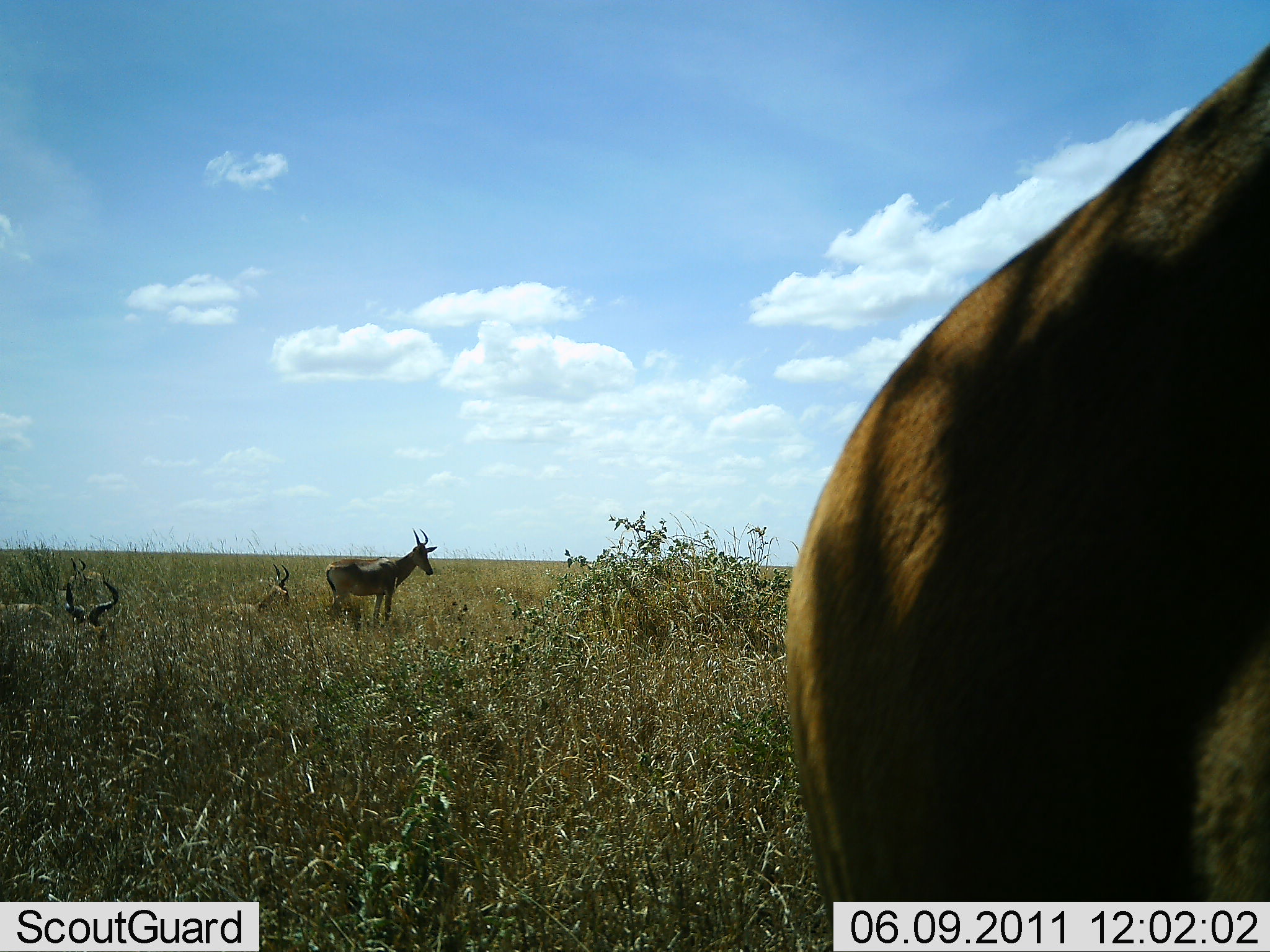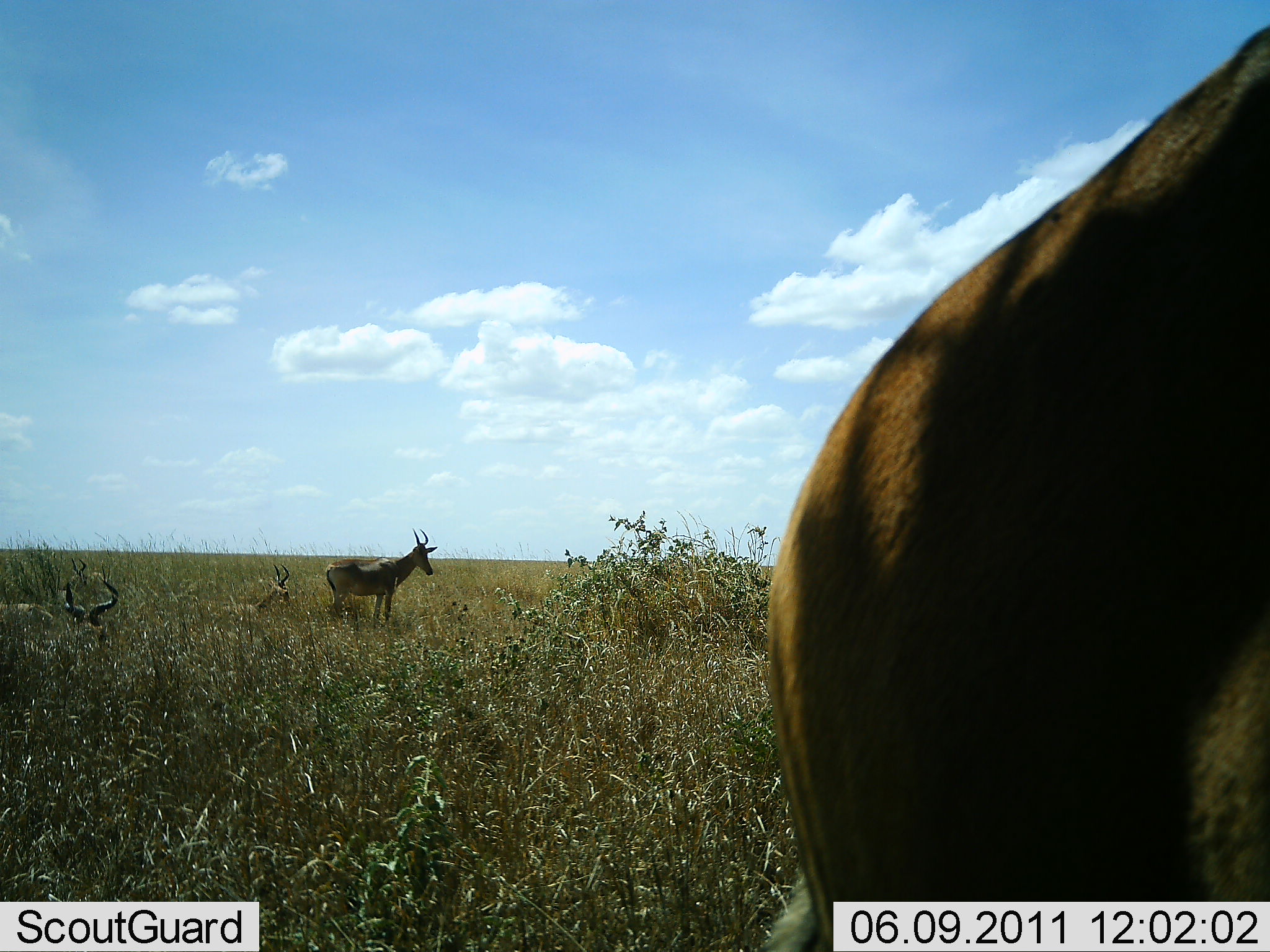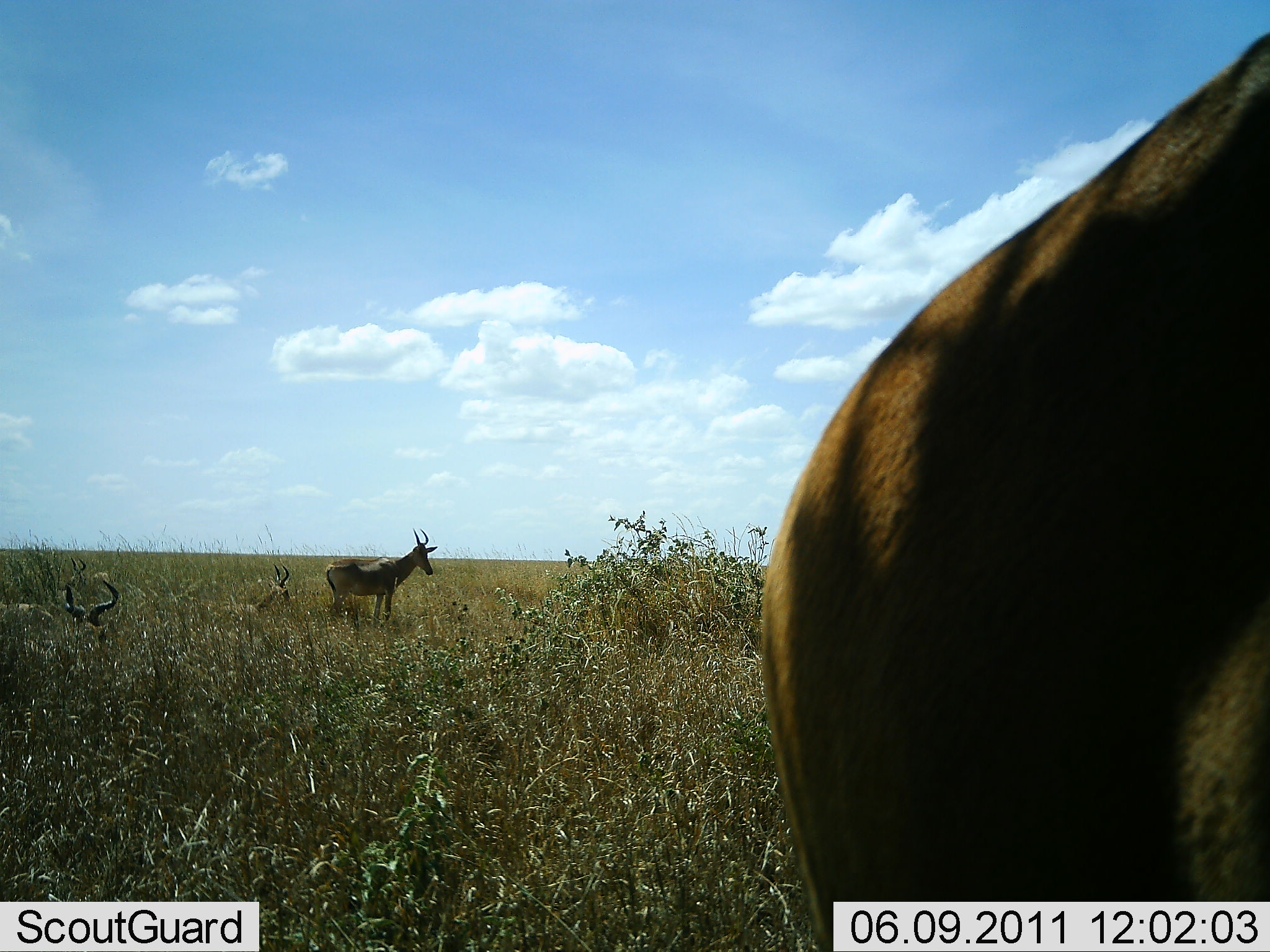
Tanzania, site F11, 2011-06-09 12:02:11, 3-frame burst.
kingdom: Animalia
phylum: Chordata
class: Mammalia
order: Artiodactyla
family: Bovidae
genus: Alcelaphus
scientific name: Alcelaphus buselaphus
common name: hartebeest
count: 4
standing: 60%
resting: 100%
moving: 0%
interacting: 0%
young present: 0%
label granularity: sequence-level